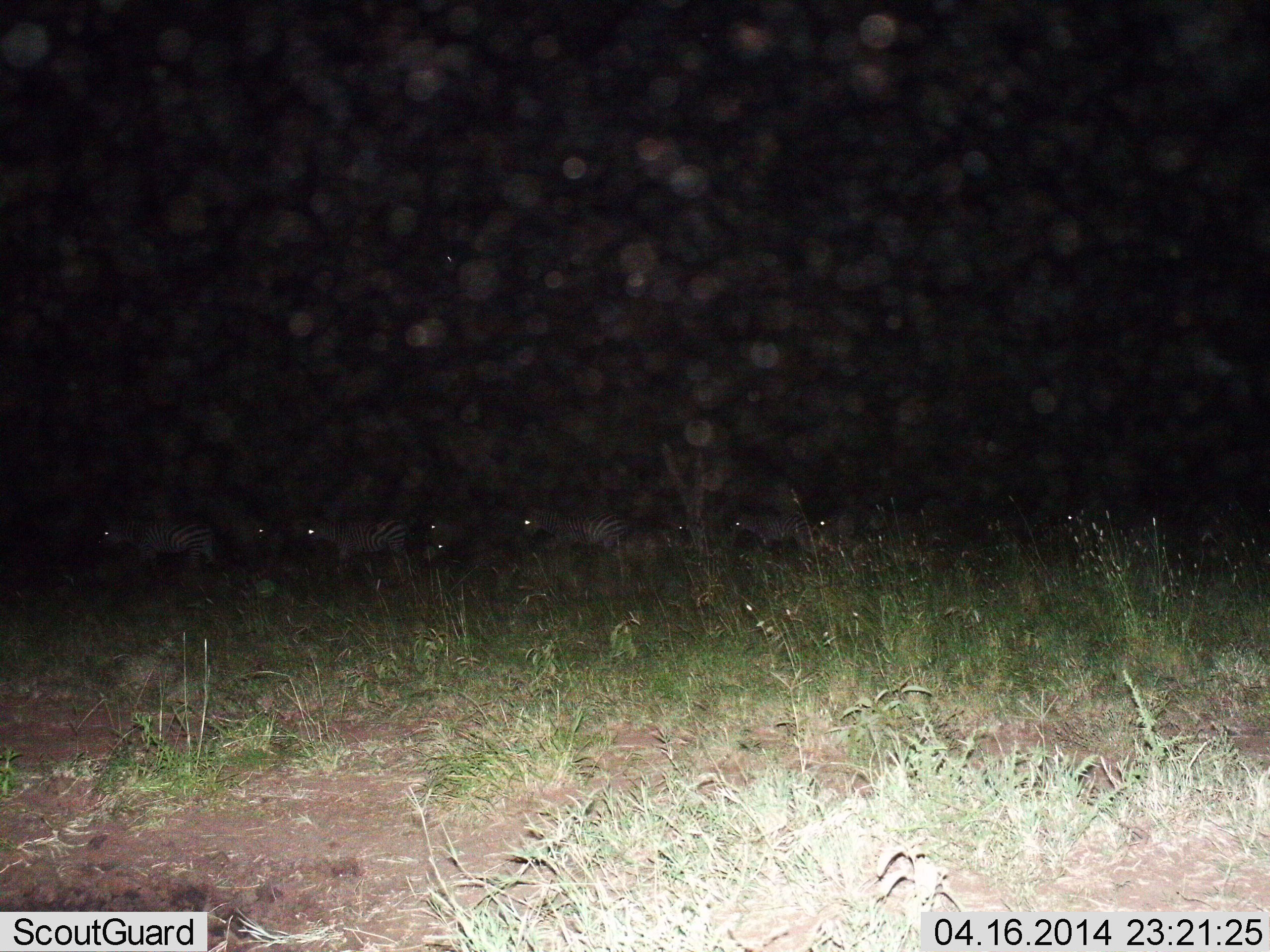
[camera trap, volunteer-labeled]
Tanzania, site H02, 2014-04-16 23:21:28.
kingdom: Animalia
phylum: Chordata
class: Mammalia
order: Perissodactyla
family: Equidae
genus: Equus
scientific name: Equus quagga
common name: plains zebra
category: zebra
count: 9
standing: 50%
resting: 0%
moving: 60%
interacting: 0%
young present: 0%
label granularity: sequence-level